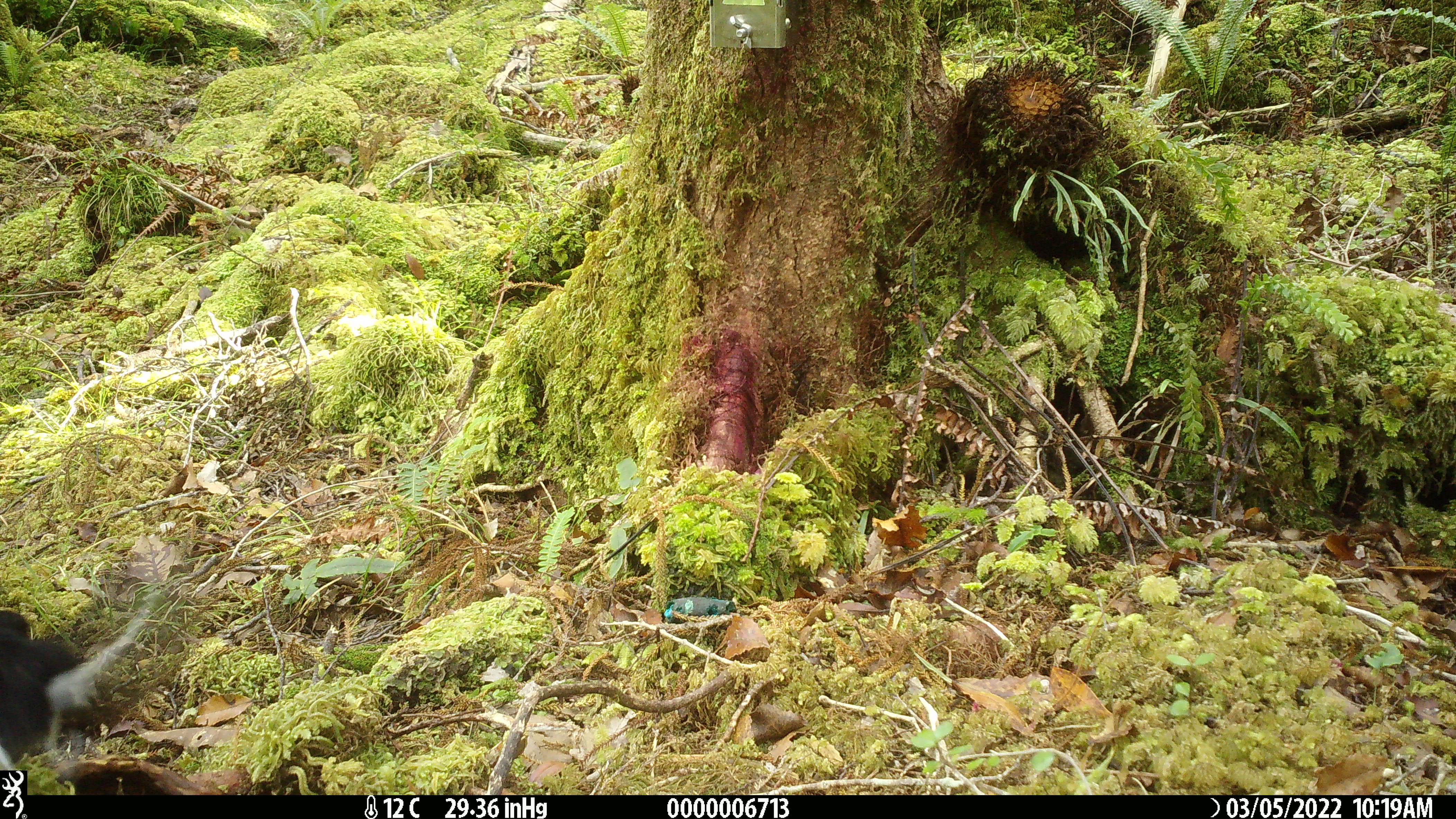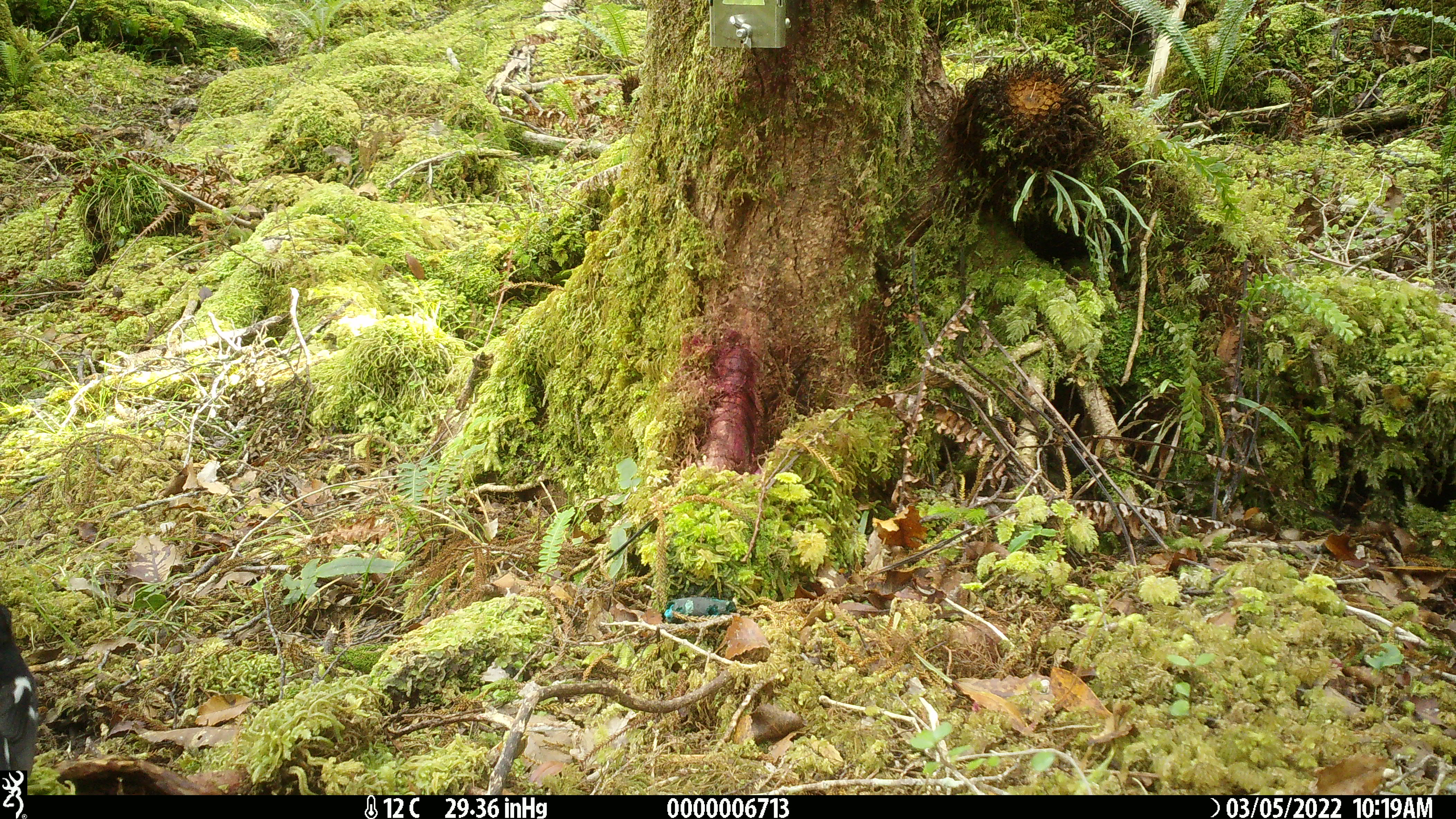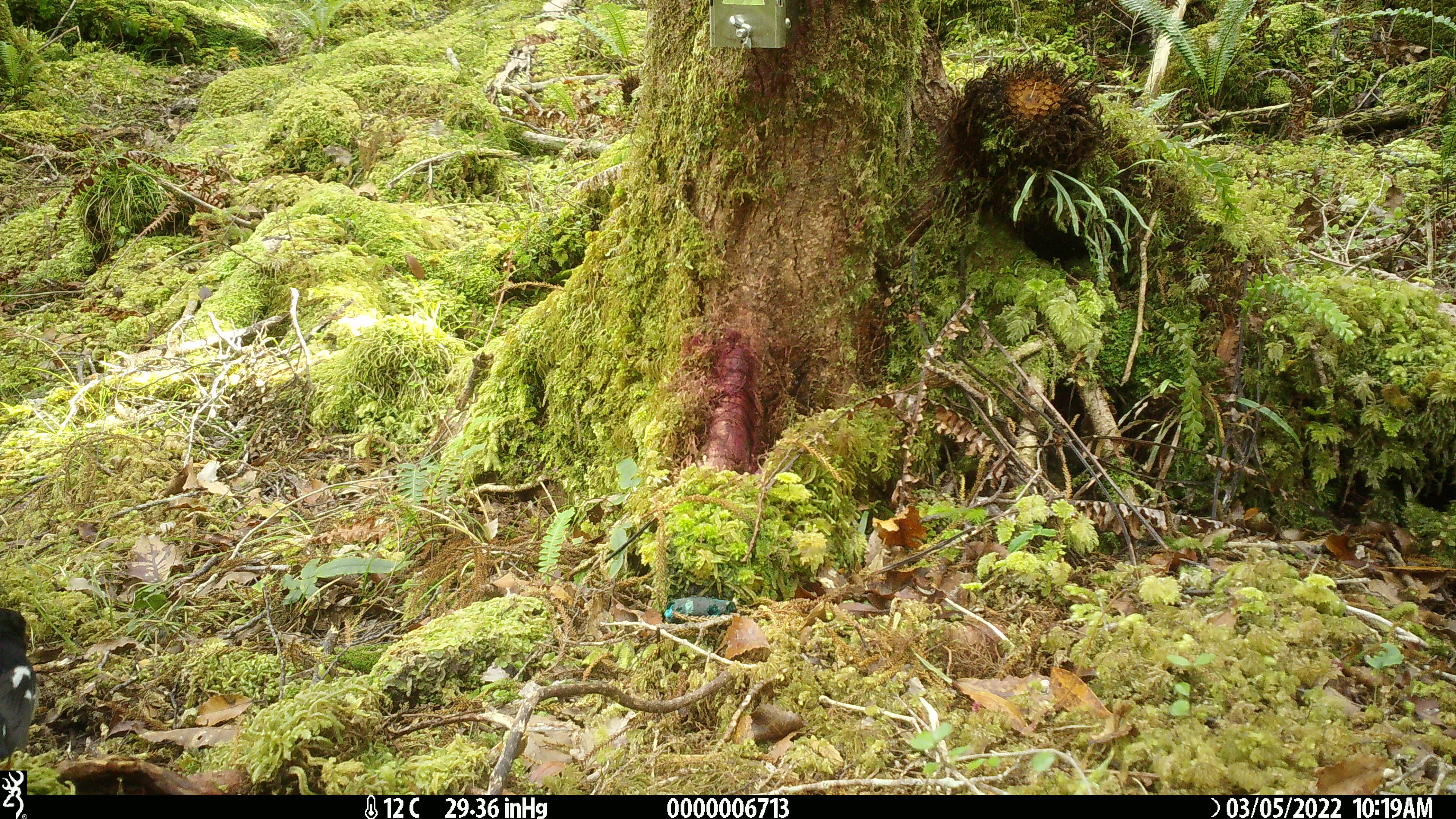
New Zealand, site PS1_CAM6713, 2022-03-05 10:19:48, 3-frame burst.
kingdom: Animalia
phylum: Chordata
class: Aves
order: Passeriformes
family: Petroicidae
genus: Petroica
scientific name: Petroica macrocephala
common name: tomtit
Tomtit (Petroica macrocephala).